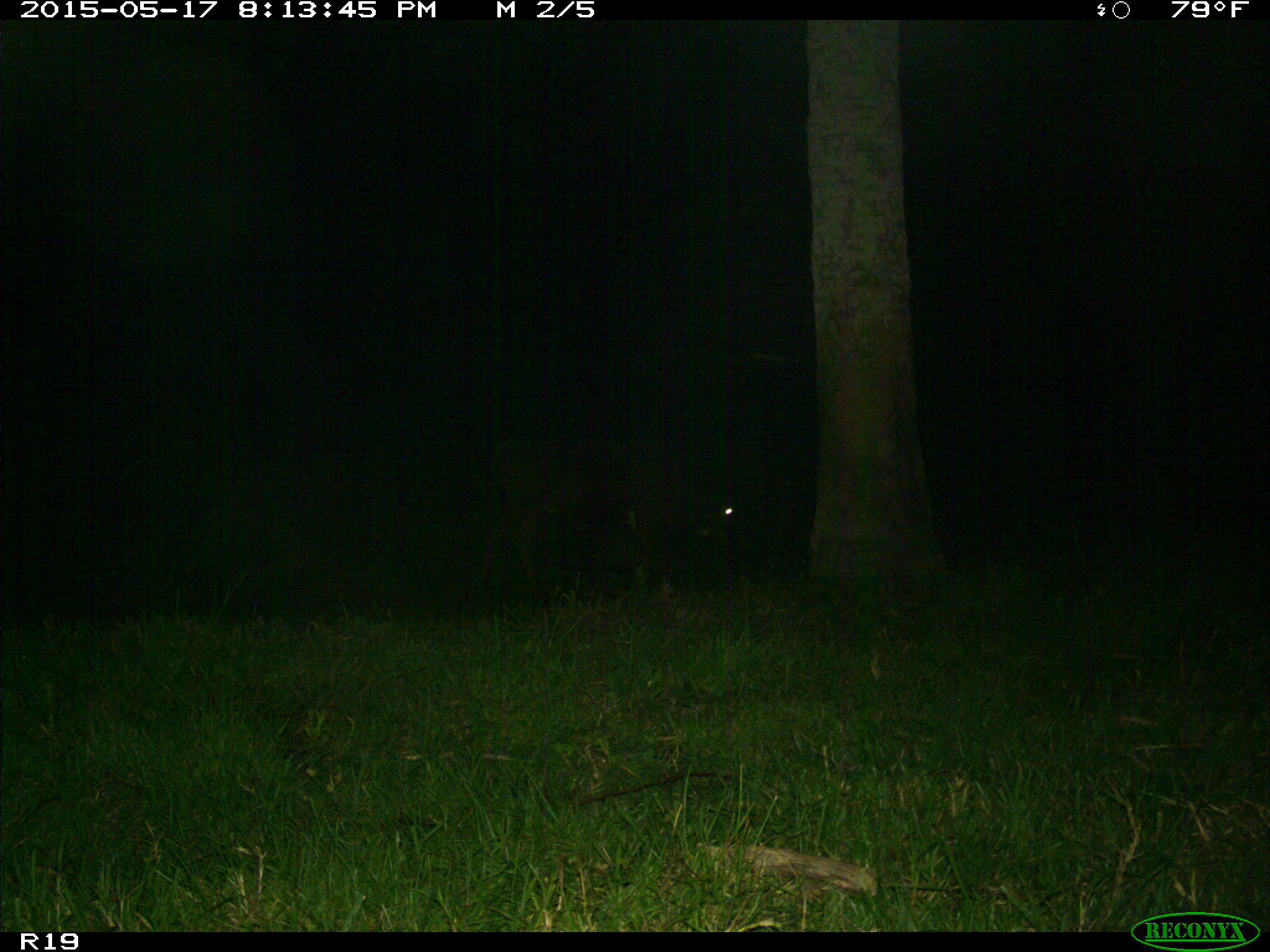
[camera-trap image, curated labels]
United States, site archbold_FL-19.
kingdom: Animalia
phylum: Chordata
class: Mammalia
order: Artiodactyla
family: Bovidae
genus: Bos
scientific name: Bos taurus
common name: domestic cow